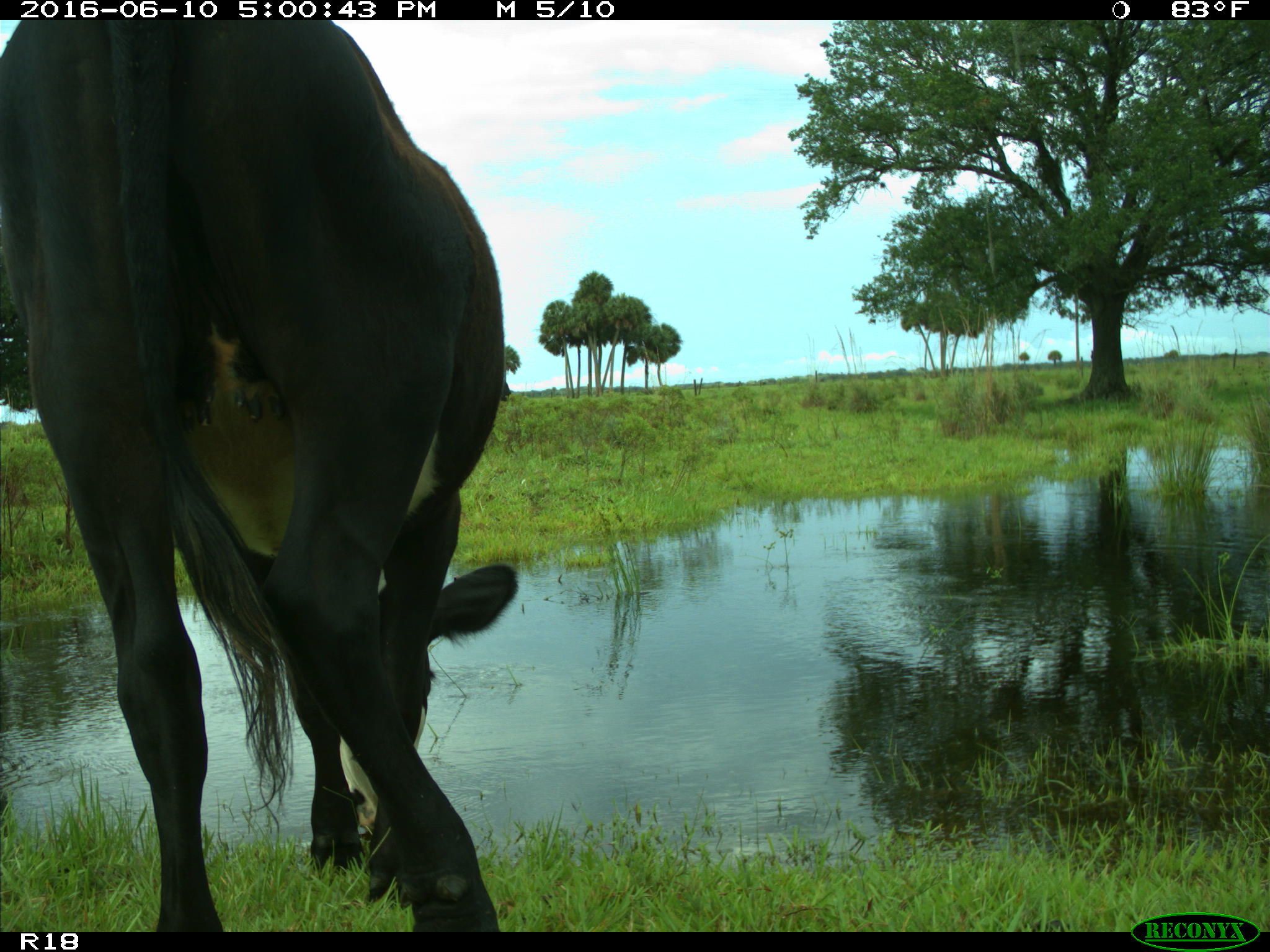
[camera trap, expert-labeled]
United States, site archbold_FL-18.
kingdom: Animalia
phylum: Chordata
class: Mammalia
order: Artiodactyla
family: Bovidae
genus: Bos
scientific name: Bos taurus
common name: domestic cow